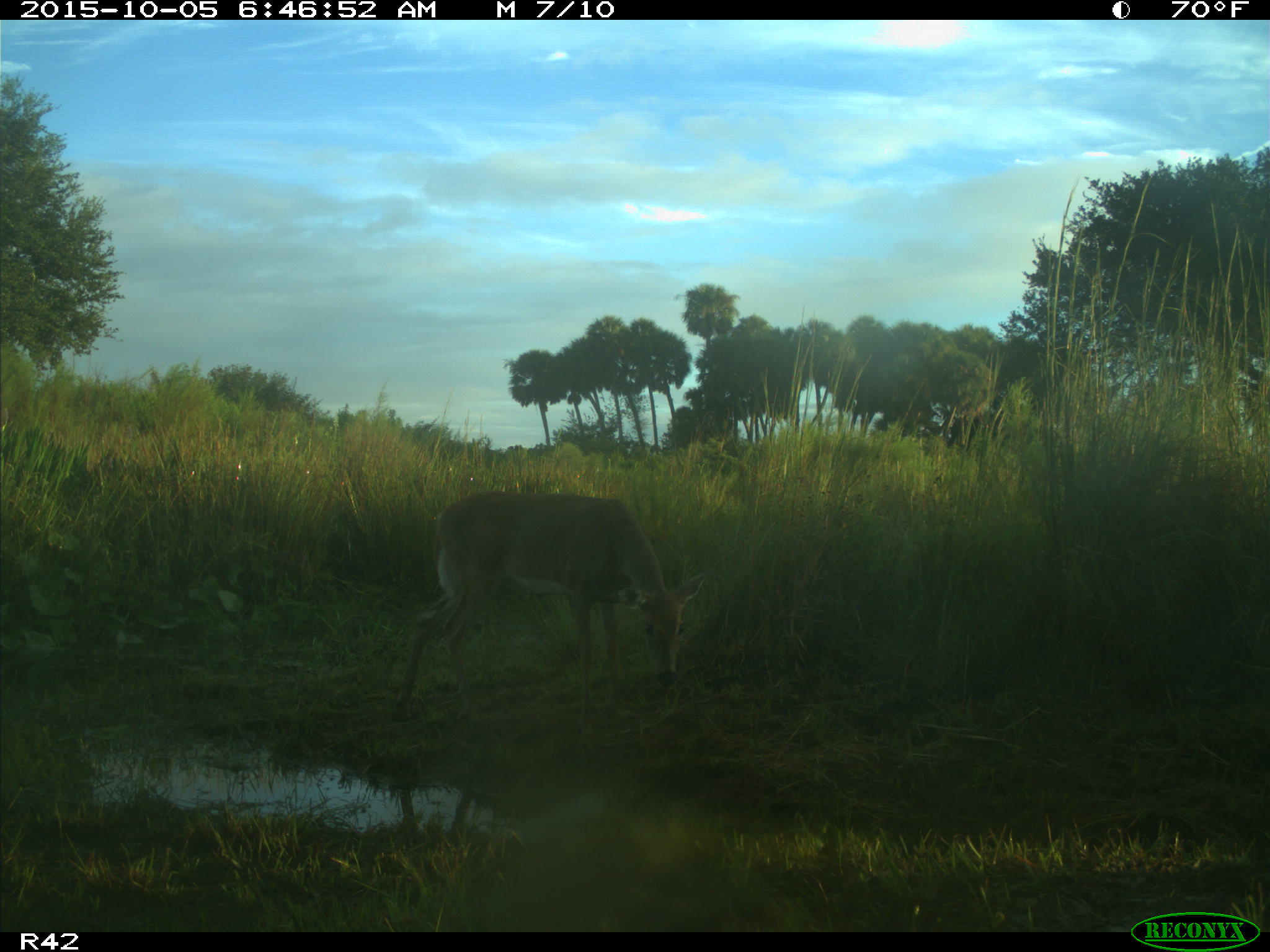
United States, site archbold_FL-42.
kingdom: Animalia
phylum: Chordata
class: Mammalia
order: Artiodactyla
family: Cervidae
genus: Odocoileus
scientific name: Odocoileus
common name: deer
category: unidentified deer